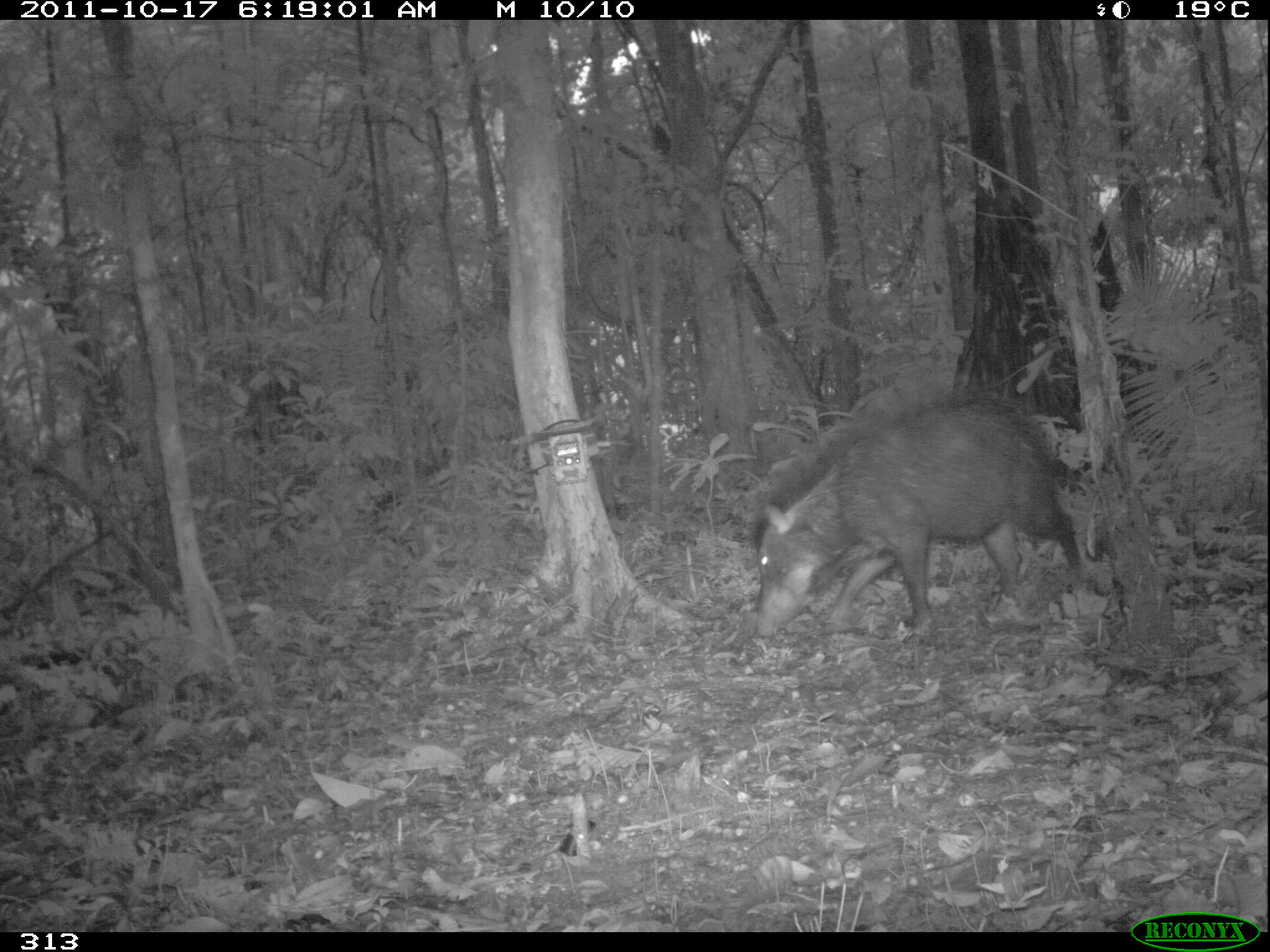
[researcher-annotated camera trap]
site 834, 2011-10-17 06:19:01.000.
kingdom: Animalia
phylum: Chordata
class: Mammalia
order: Artiodactyla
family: Tayassuidae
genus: Tayassu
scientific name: Tayassu pecari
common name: white-lipped peccary